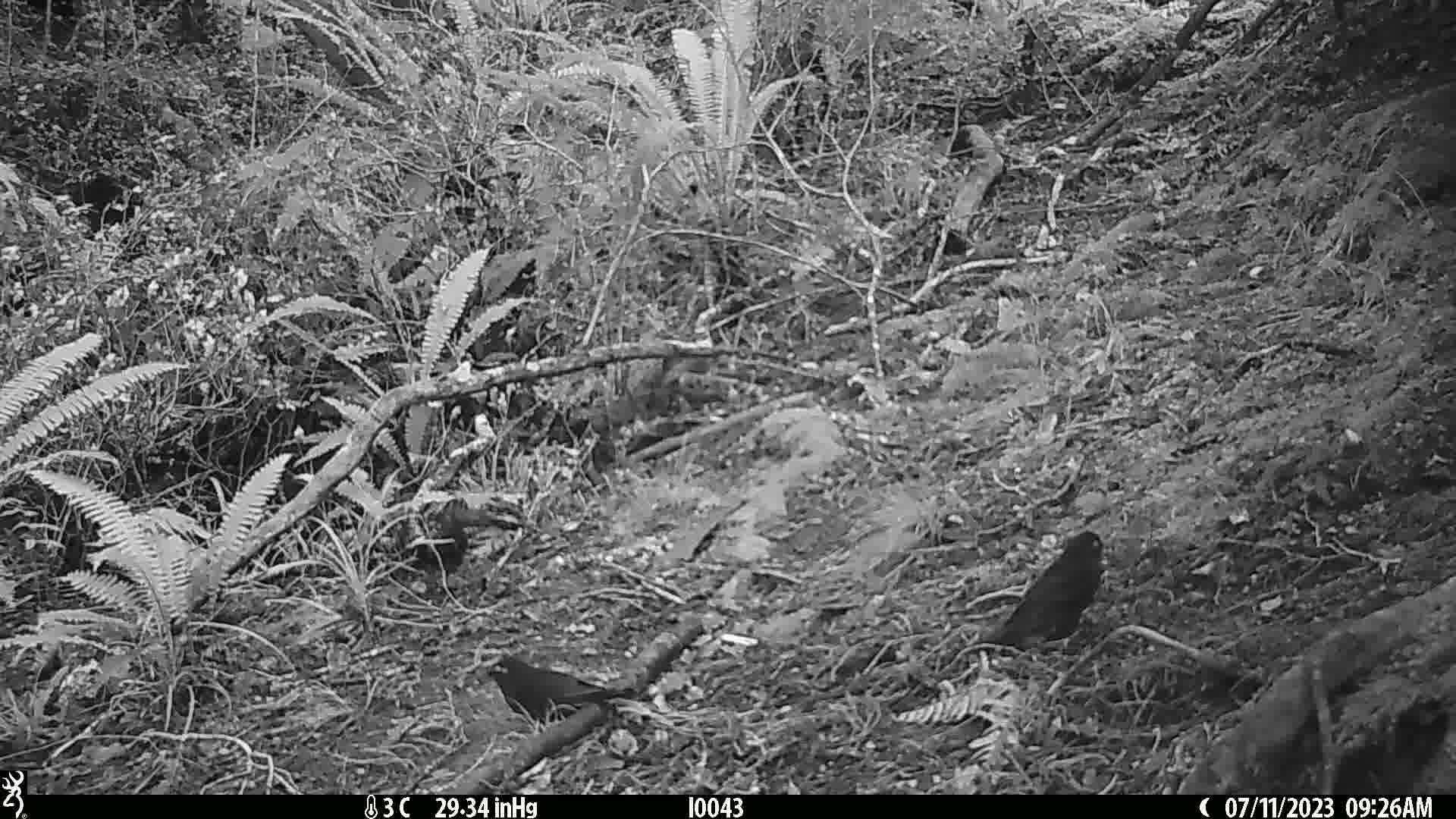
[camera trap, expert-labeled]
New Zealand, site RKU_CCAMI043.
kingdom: Animalia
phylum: Chordata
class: Aves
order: Passeriformes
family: Turdidae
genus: Turdus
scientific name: Turdus merula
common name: eurasian blackbird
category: blackbird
Blackbird (eurasian blackbird) (Turdus merula).